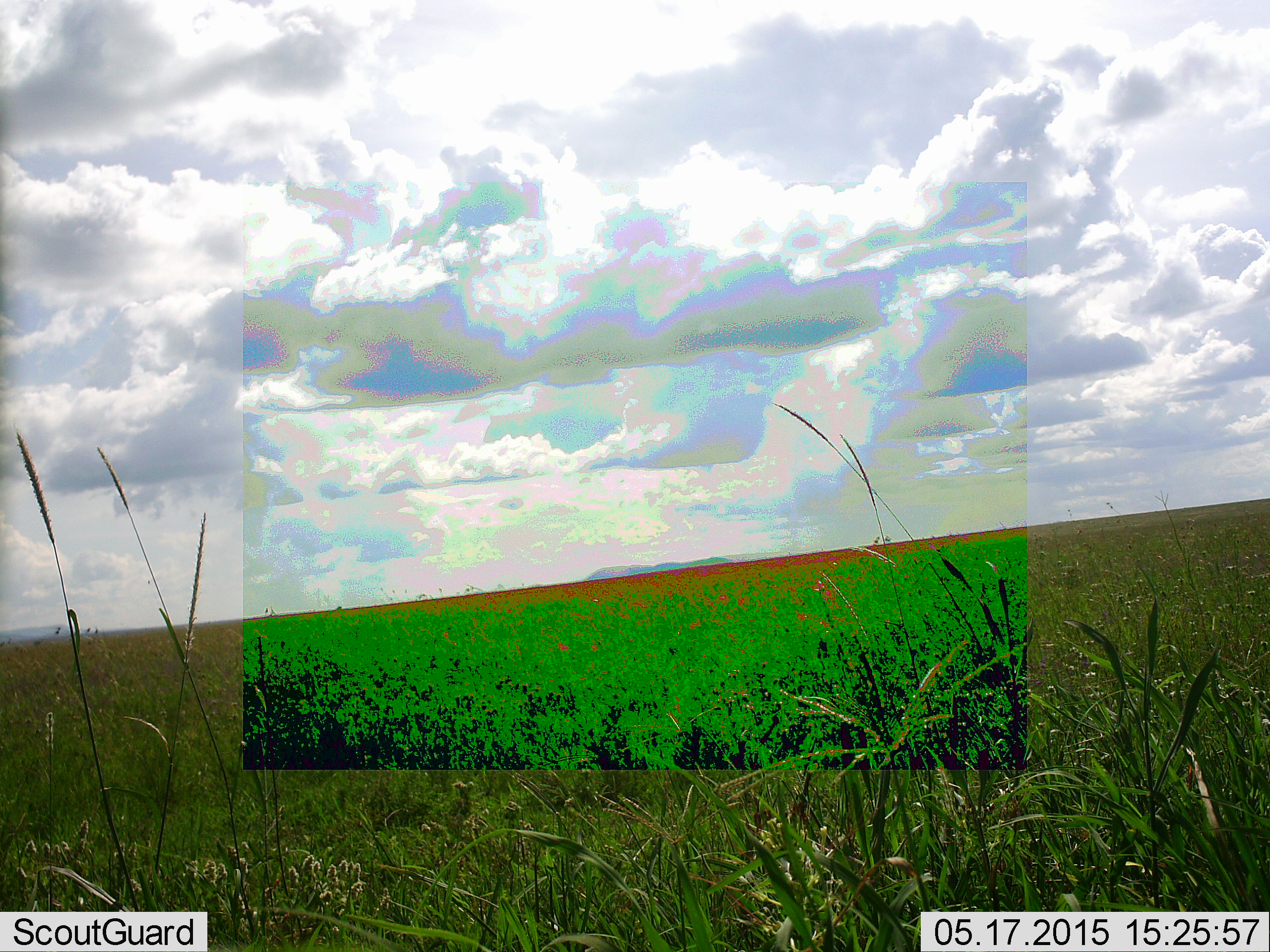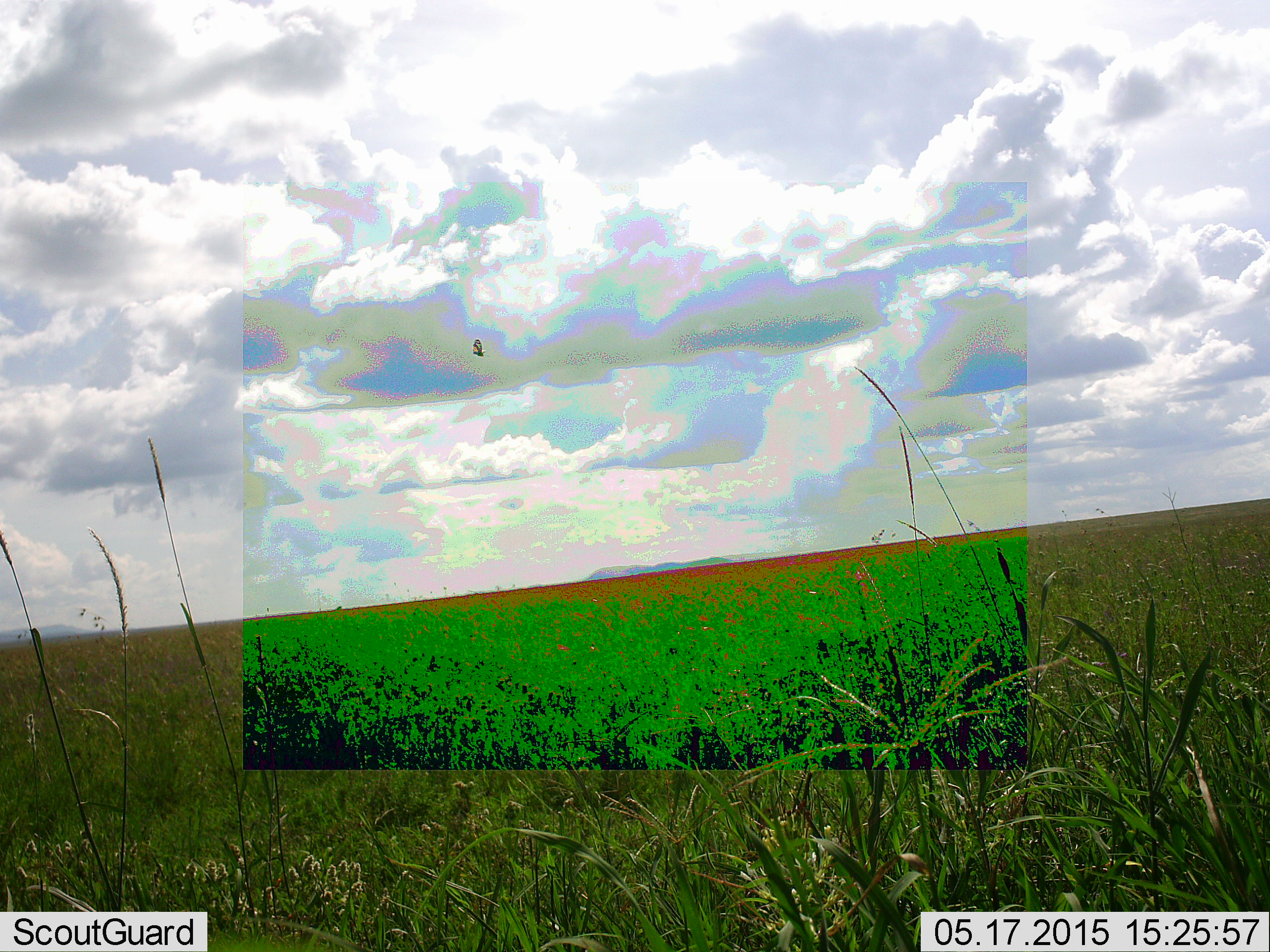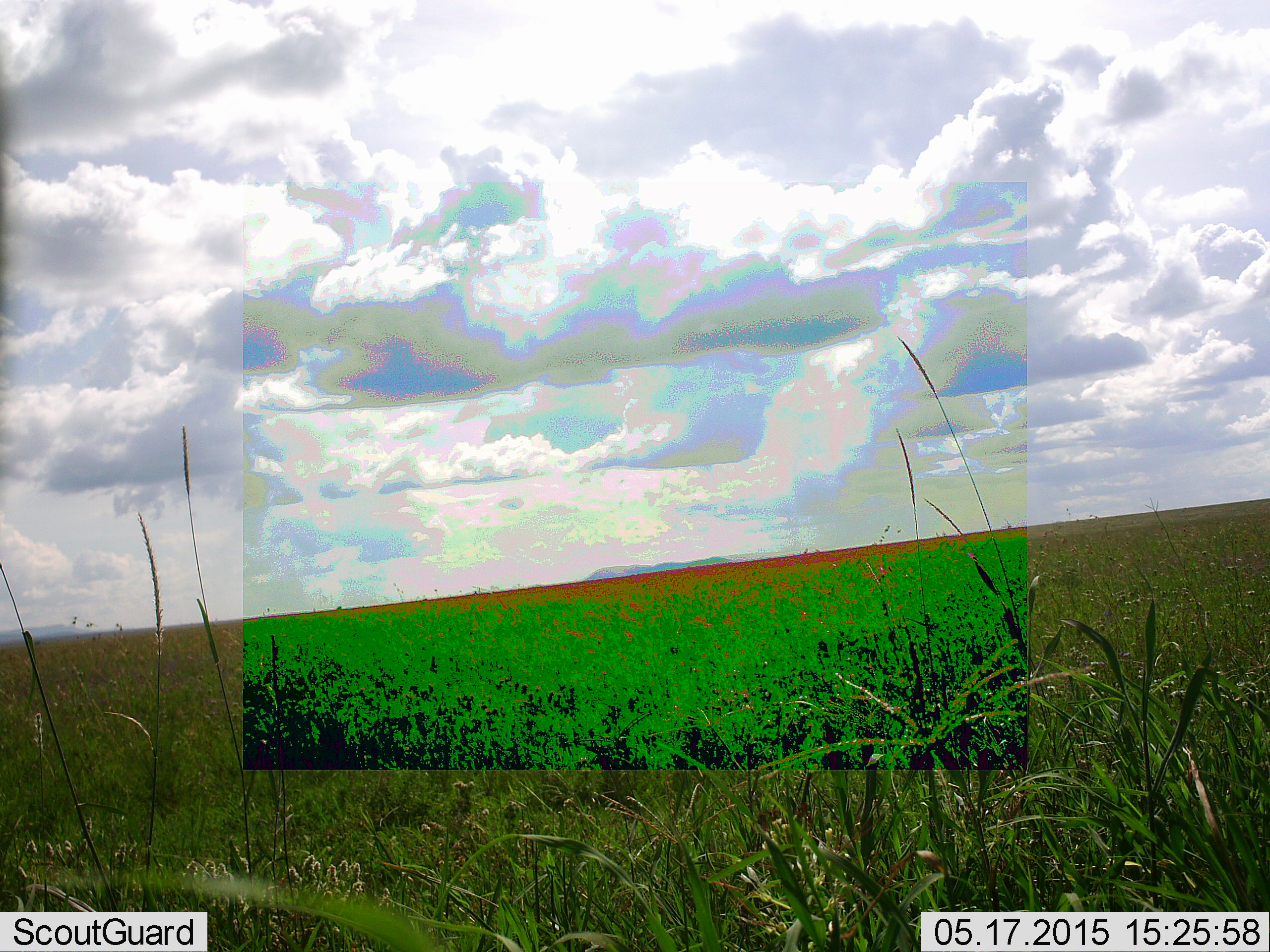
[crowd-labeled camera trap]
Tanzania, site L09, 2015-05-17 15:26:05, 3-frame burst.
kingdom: Animalia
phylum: Chordata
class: Aves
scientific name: Aves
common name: bird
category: otherbird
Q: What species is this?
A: Otherbird (bird) (Aves).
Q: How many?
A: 1.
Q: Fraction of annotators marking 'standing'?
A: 0%.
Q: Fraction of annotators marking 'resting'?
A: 0%.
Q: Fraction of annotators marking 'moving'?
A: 100%.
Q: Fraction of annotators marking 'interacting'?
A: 0%.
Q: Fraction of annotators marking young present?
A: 0%.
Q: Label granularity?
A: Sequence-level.